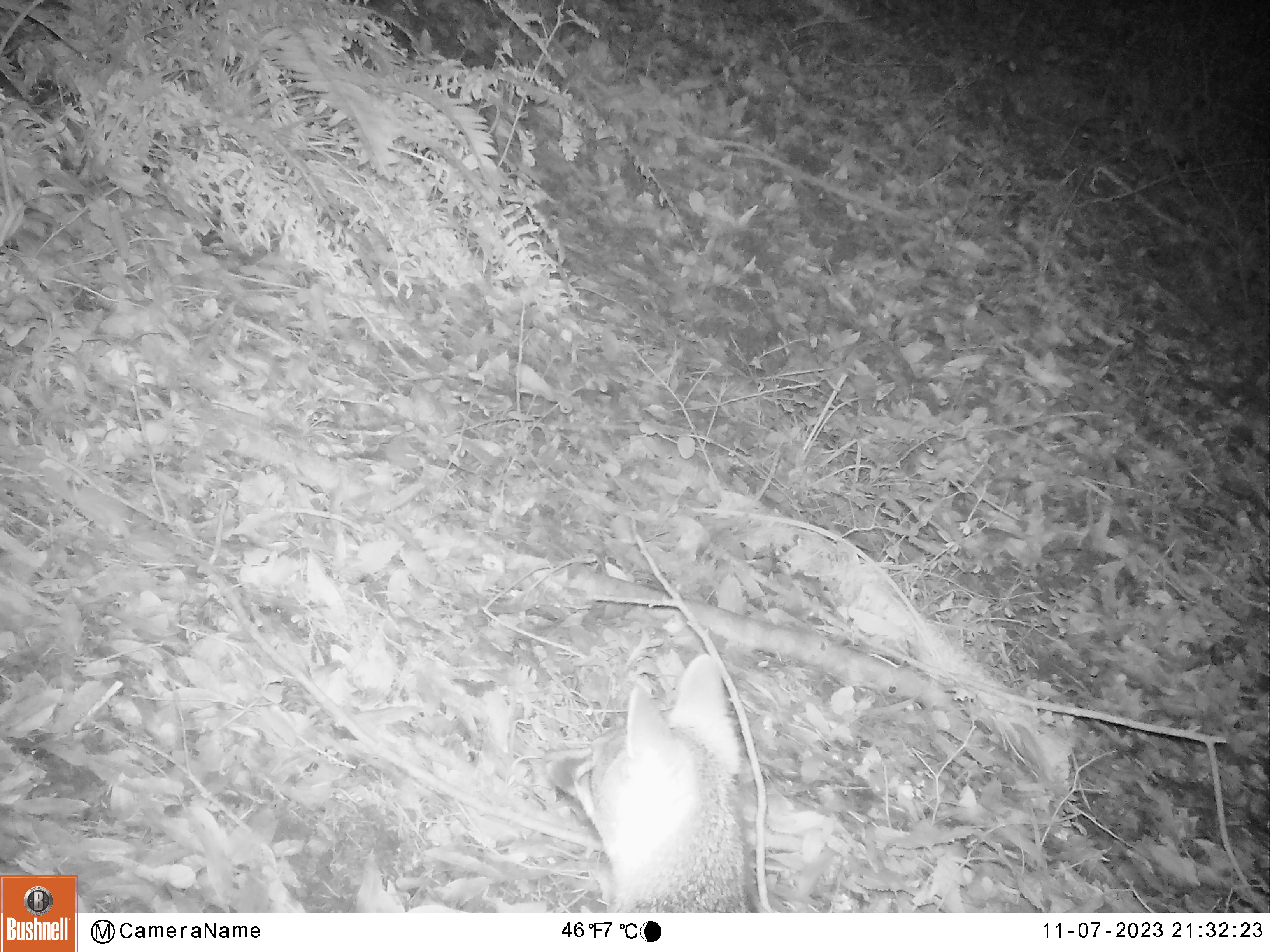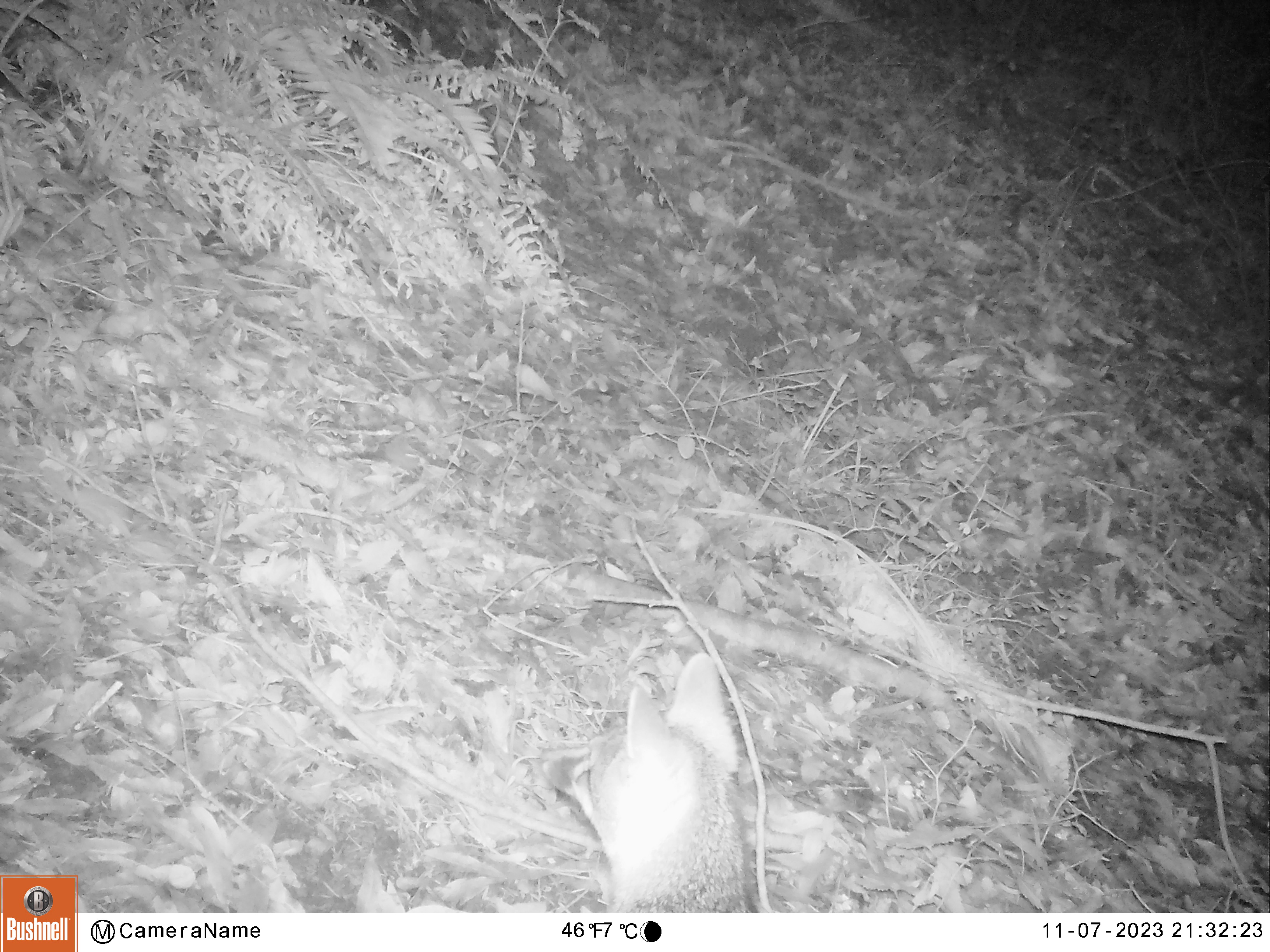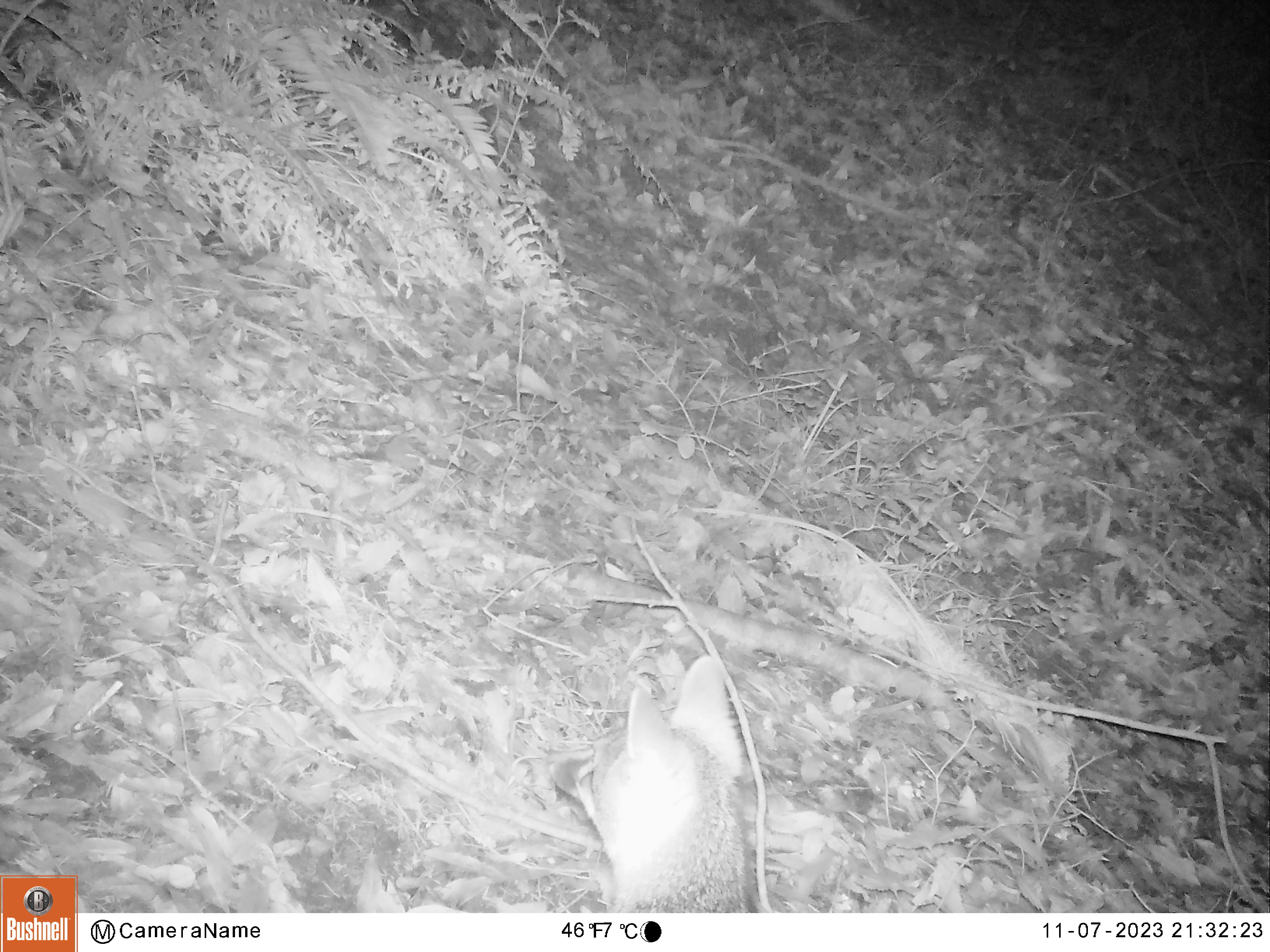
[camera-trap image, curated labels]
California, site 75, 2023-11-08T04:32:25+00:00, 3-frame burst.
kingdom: Animalia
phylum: Chordata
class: Mammalia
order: Carnivora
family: Canidae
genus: Urocyon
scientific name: Urocyon cinereoargenteus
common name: gray fox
Gray fox (Urocyon cinereoargenteus).